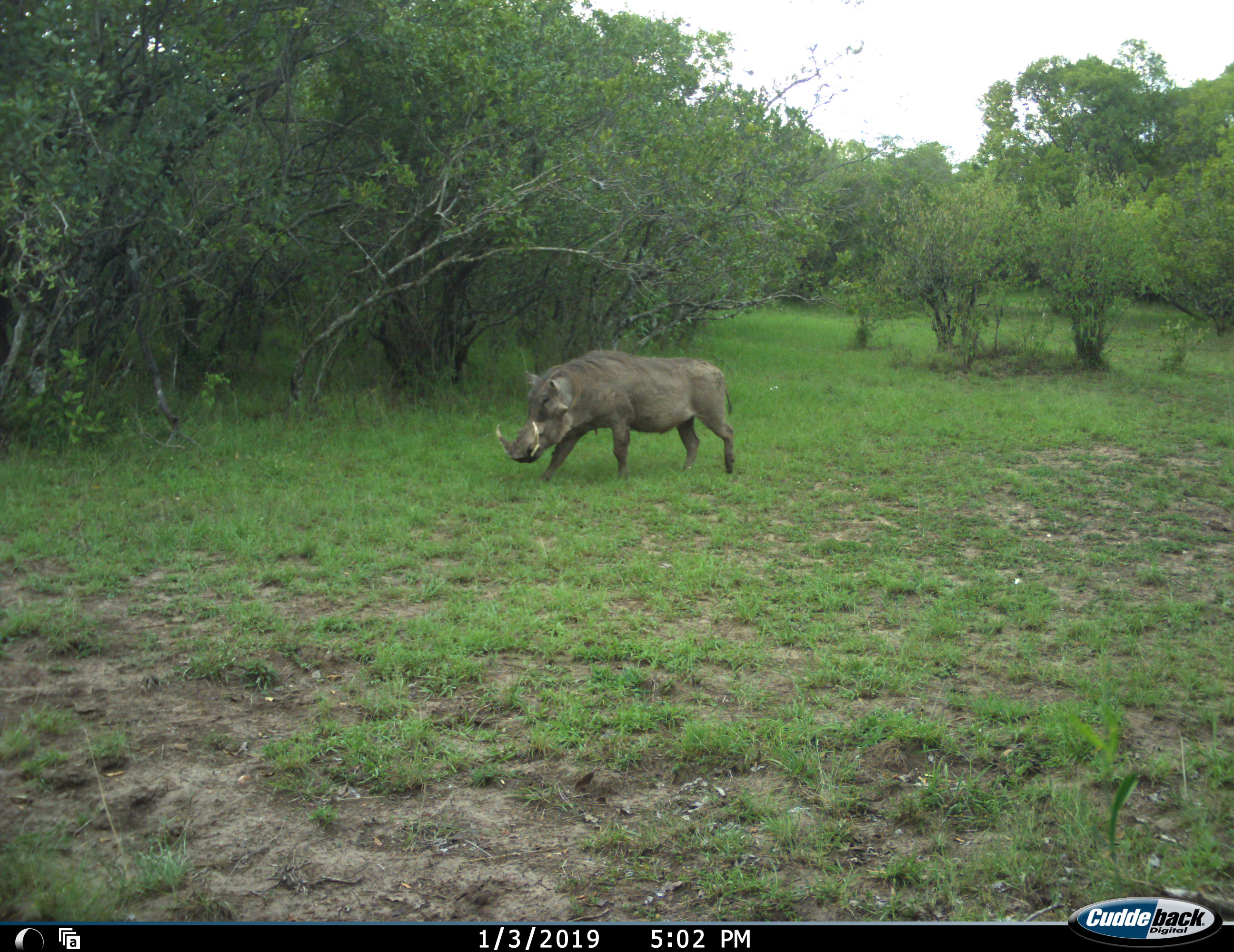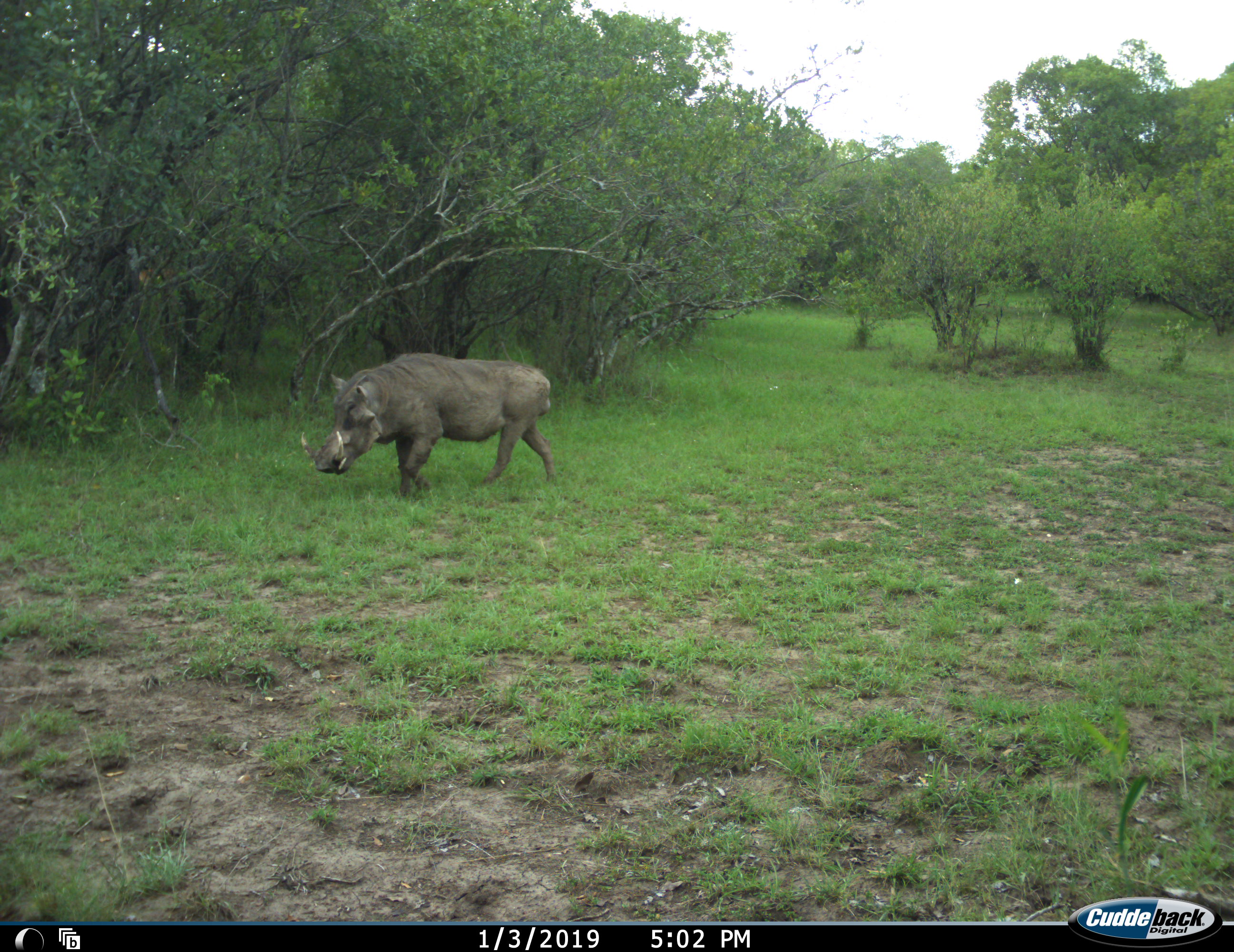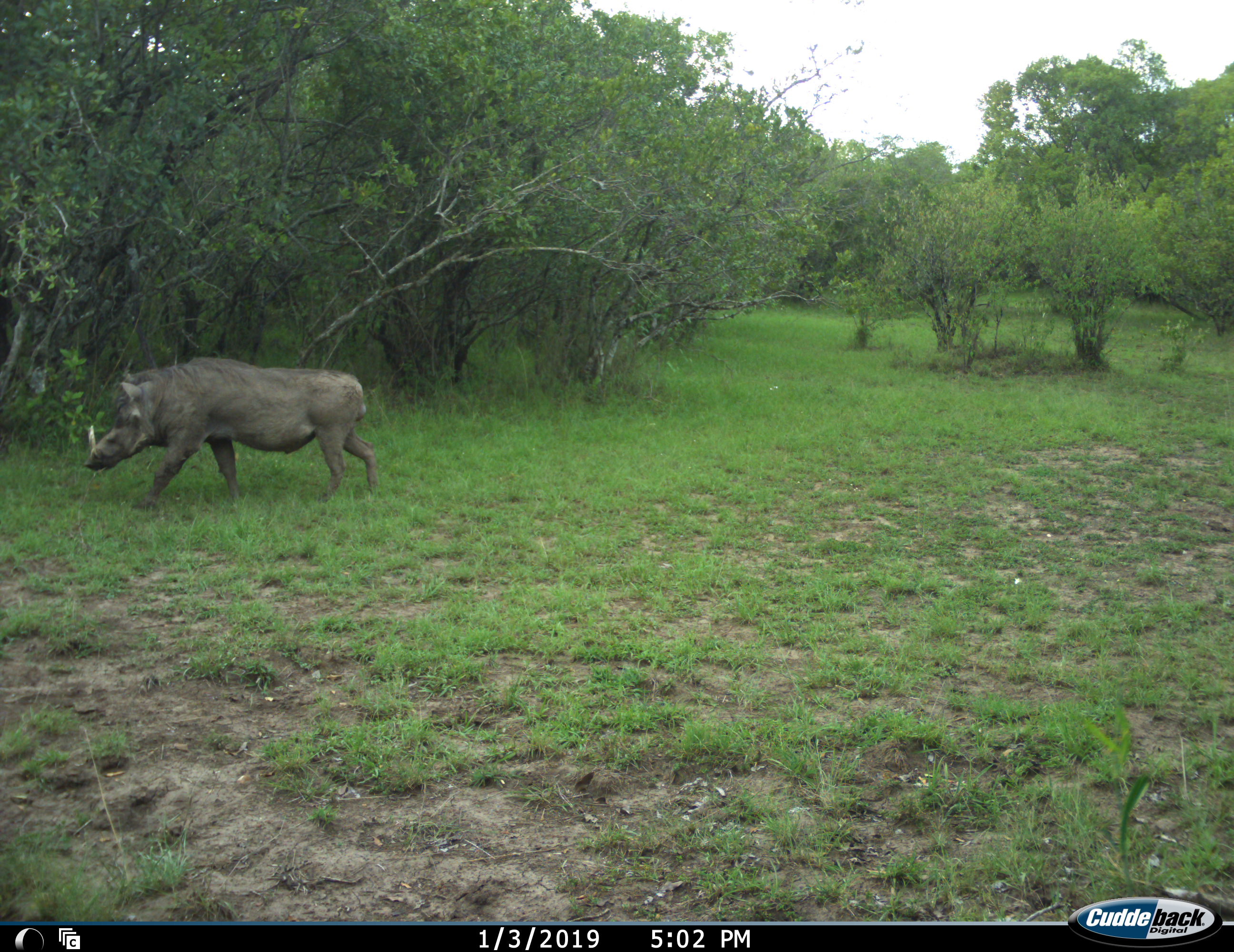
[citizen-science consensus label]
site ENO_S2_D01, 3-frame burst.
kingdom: Animalia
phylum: Chordata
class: Mammalia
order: Artiodactyla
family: Suidae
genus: Phacochoerus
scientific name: Phacochoerus africanus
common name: warthog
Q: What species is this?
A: Warthog (Phacochoerus africanus).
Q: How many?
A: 1.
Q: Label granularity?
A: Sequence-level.